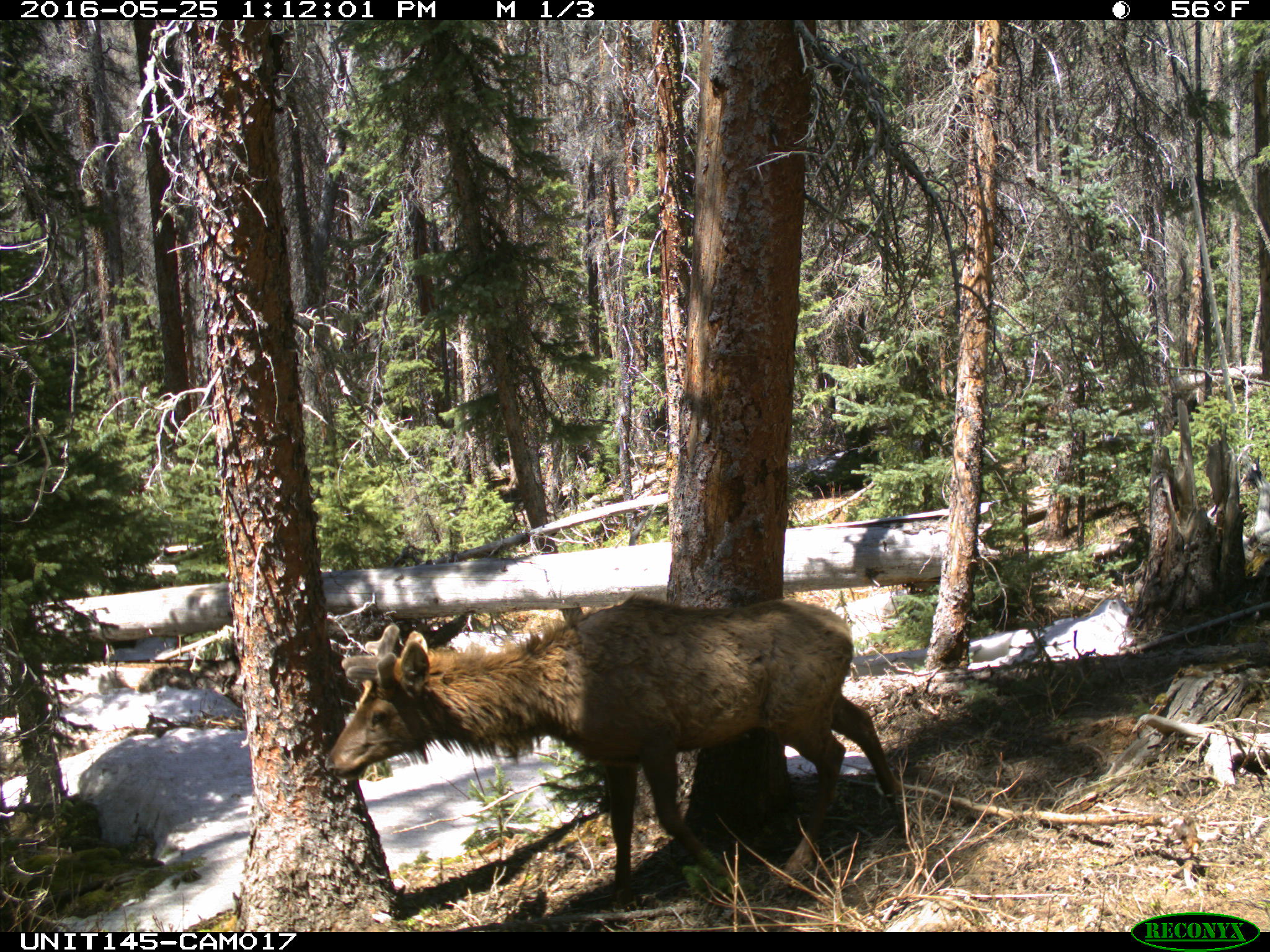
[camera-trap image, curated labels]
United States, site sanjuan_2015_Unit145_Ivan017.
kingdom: Animalia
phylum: Chordata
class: Mammalia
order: Artiodactyla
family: Cervidae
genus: Cervus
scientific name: Cervus elaphus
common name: red deer